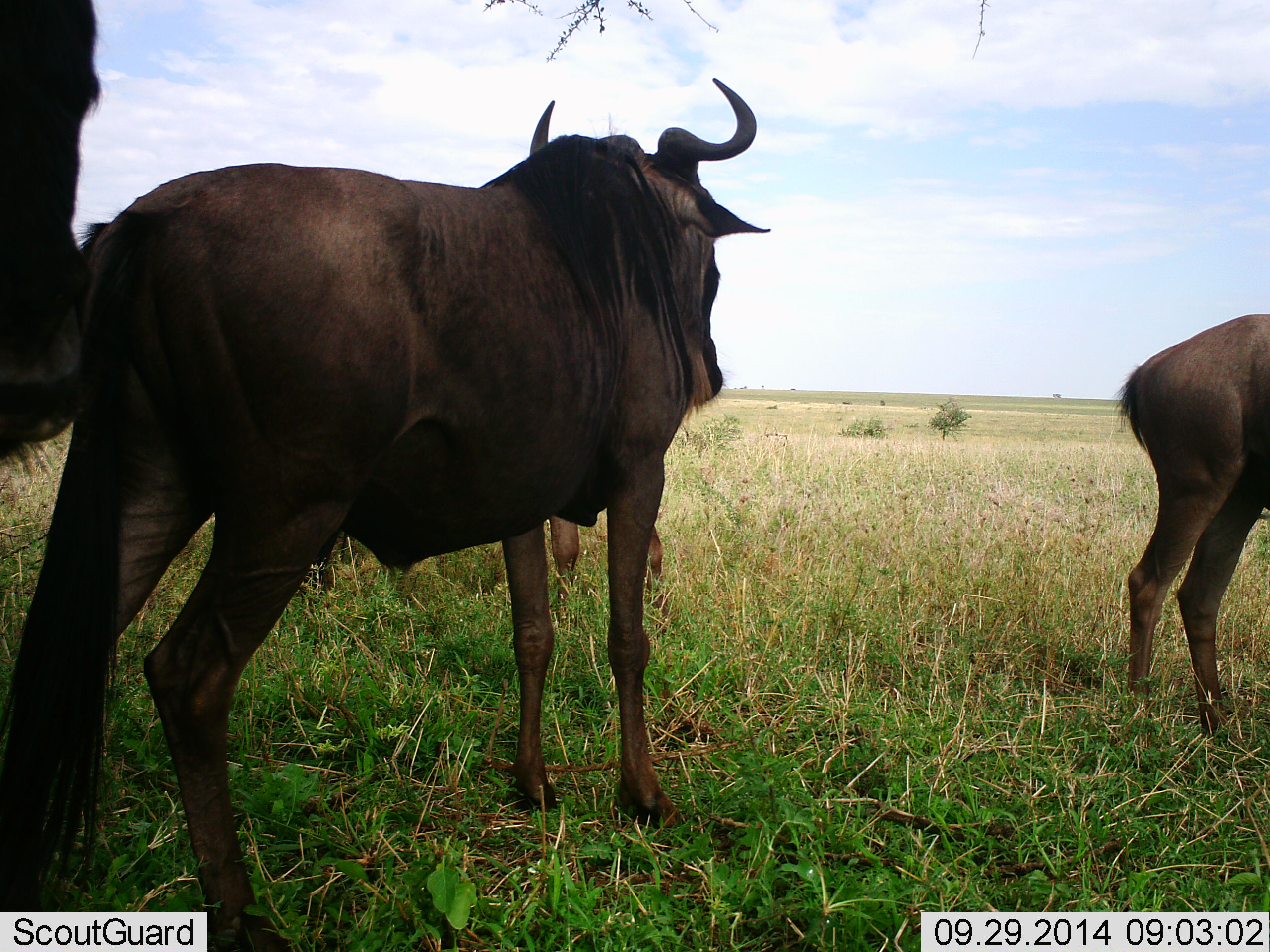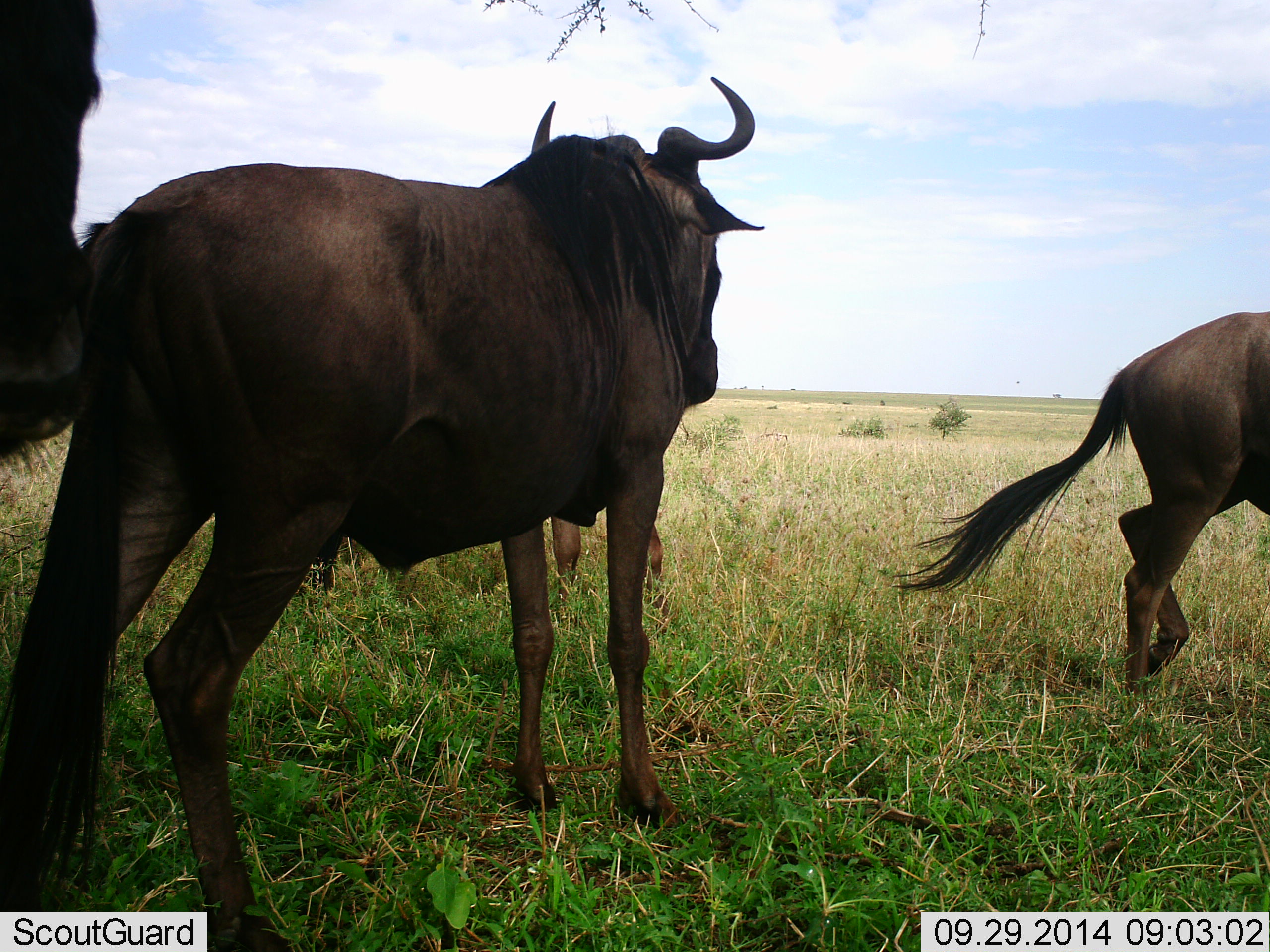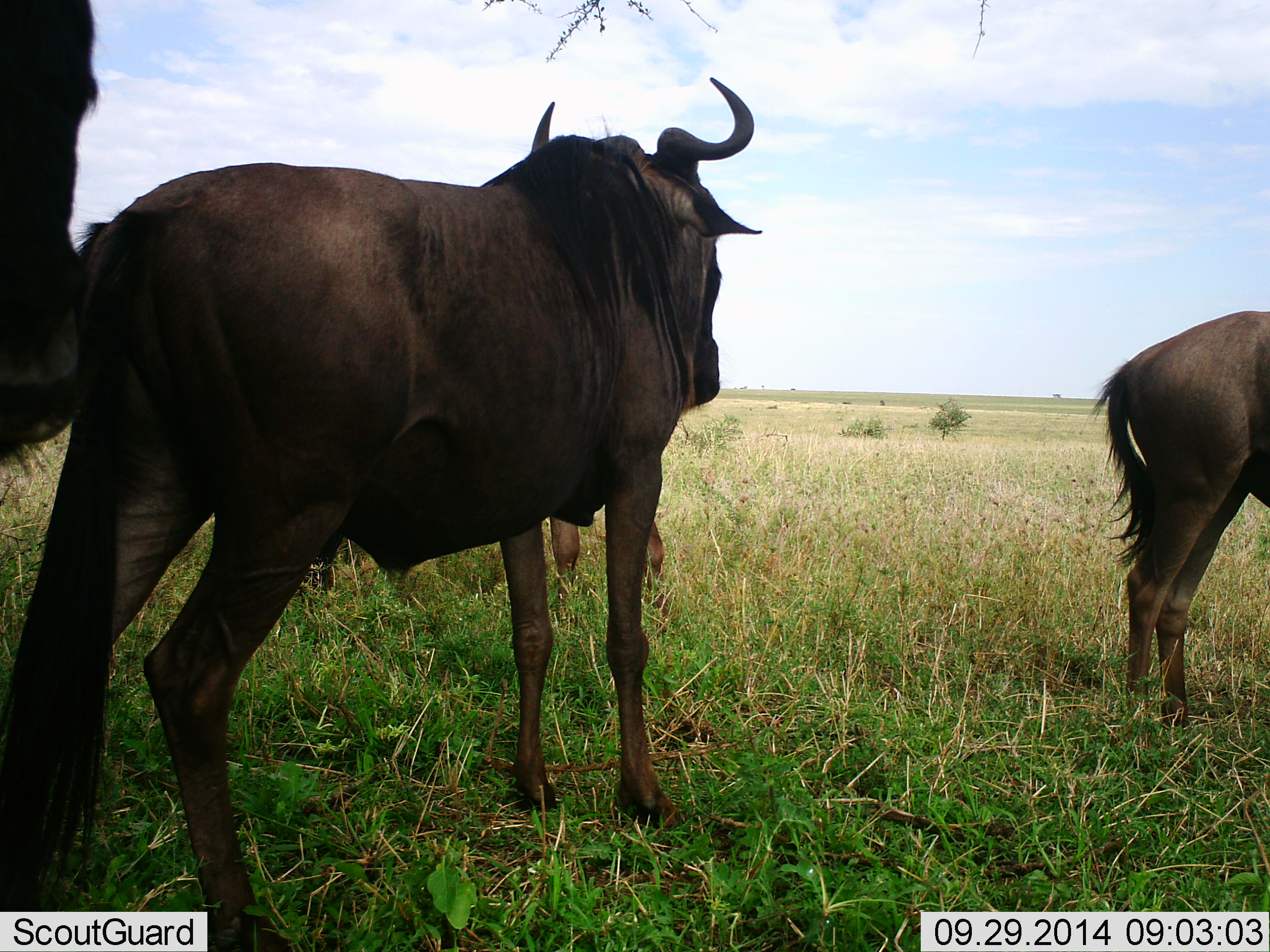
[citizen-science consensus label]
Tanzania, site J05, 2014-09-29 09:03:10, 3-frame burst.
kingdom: Animalia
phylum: Chordata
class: Mammalia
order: Artiodactyla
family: Bovidae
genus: Connochaetes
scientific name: Connochaetes taurinus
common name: blue wildebeest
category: wildebeest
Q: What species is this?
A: Wildebeest (blue wildebeest) (Connochaetes taurinus).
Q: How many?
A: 4.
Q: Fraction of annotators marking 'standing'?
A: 100%.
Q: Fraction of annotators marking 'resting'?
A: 0%.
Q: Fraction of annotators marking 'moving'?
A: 10%.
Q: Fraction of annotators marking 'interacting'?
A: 0%.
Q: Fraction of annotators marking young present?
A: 0%.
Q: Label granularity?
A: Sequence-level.